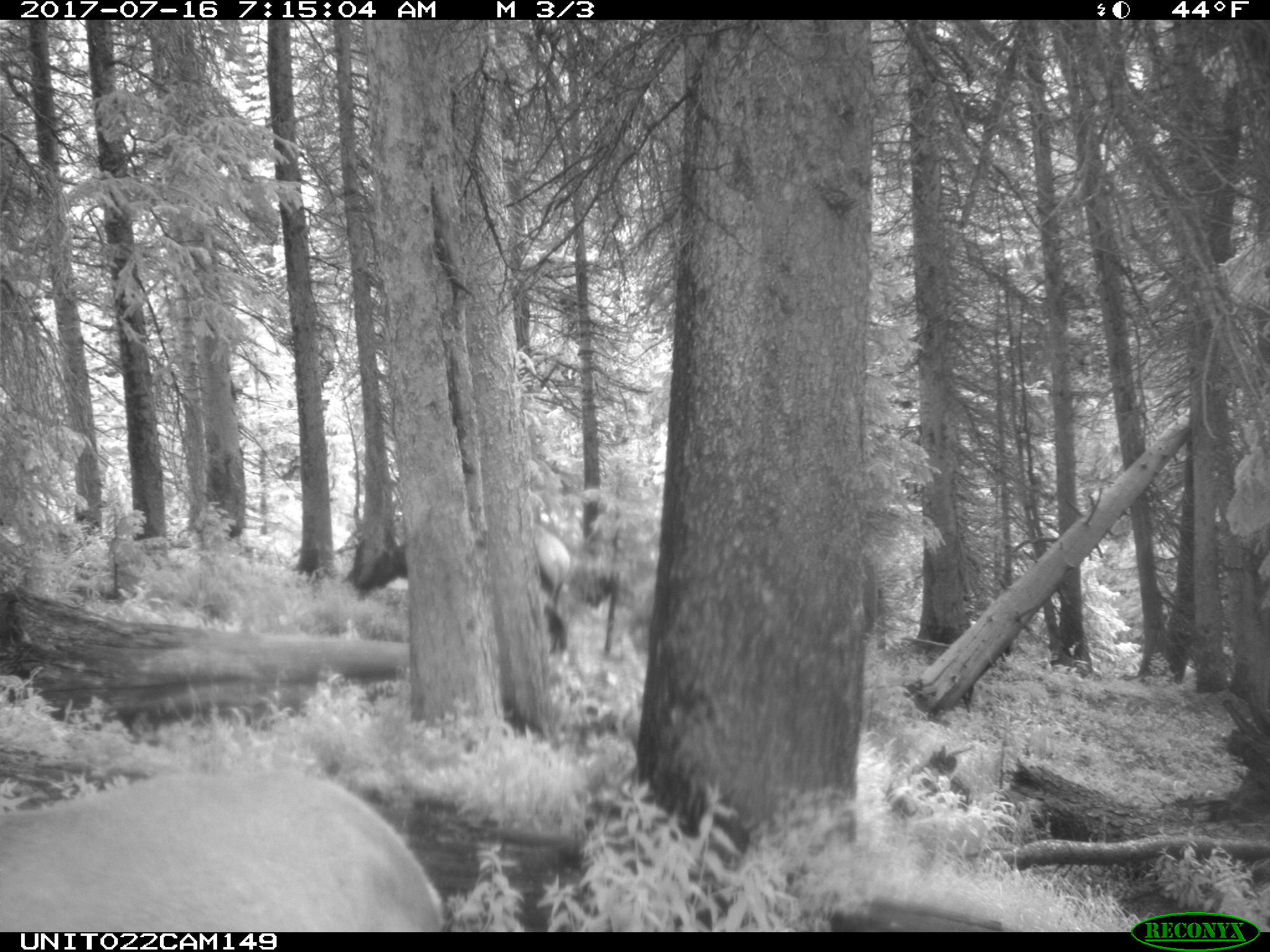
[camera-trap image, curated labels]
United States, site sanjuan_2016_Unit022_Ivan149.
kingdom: Animalia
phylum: Chordata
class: Mammalia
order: Artiodactyla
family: Cervidae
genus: Cervus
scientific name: Cervus elaphus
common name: red deer